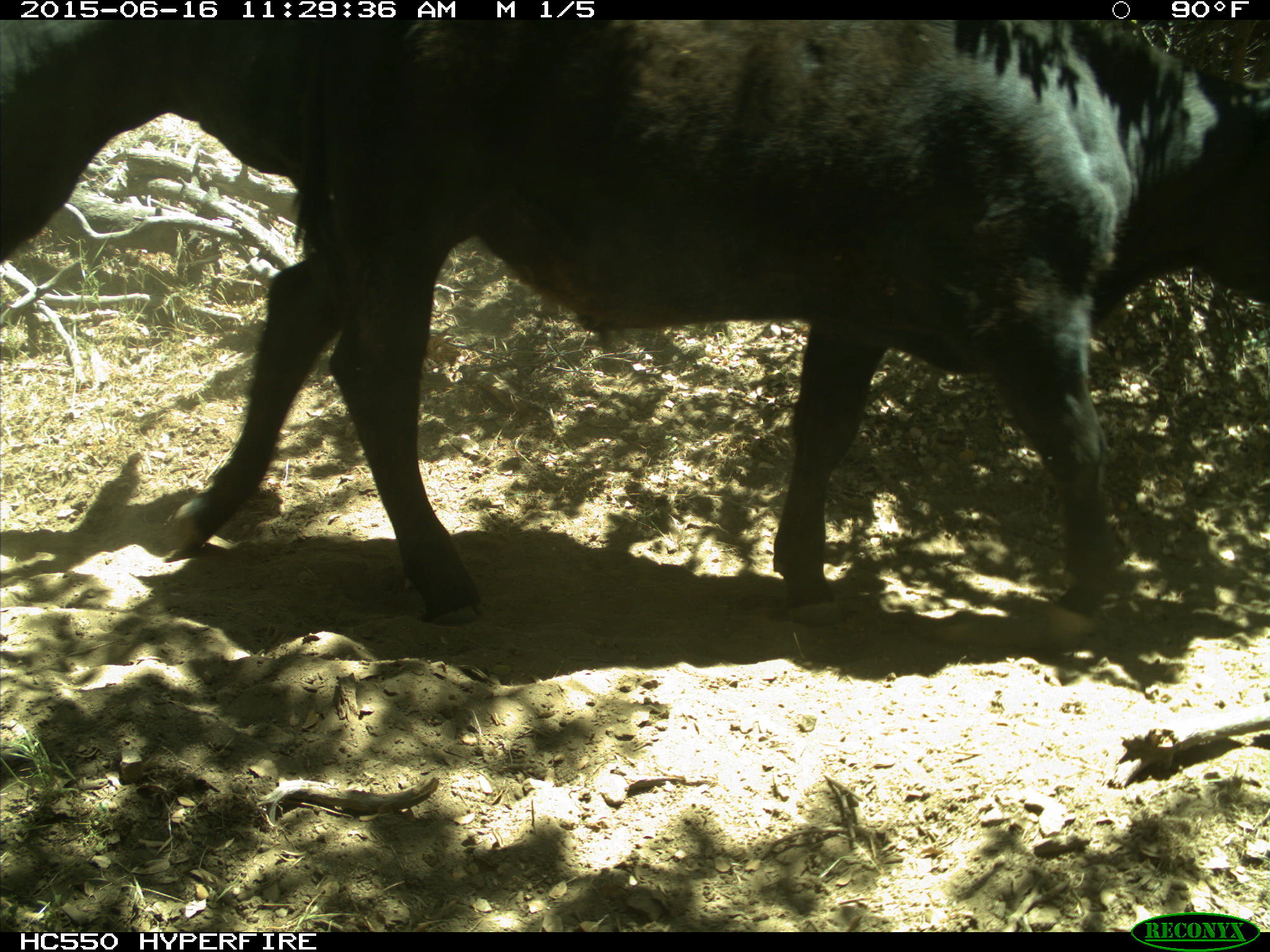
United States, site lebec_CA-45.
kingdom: Animalia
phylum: Chordata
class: Mammalia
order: Artiodactyla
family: Bovidae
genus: Bos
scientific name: Bos taurus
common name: domestic cow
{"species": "Bos taurus (domestic cow)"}